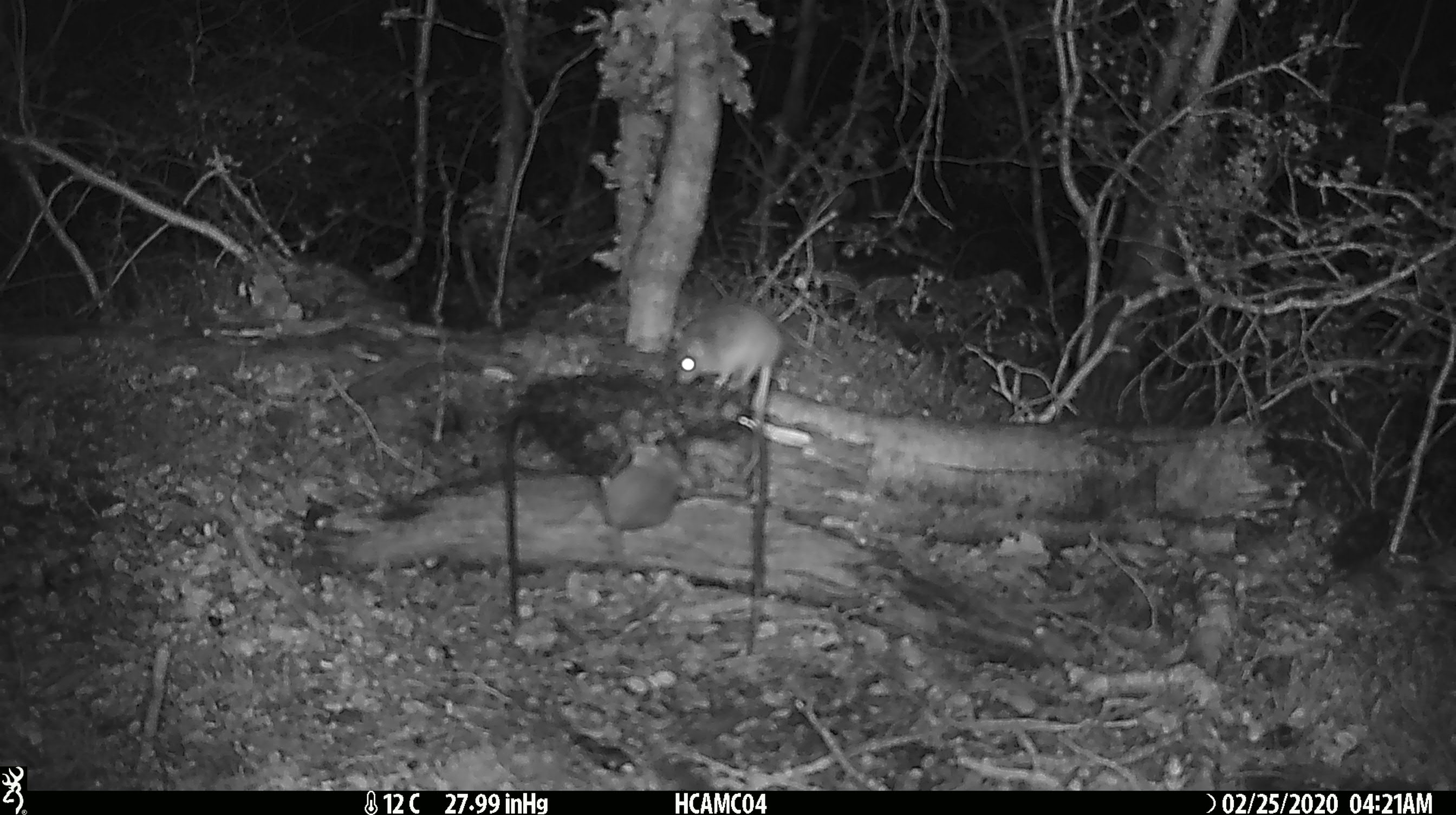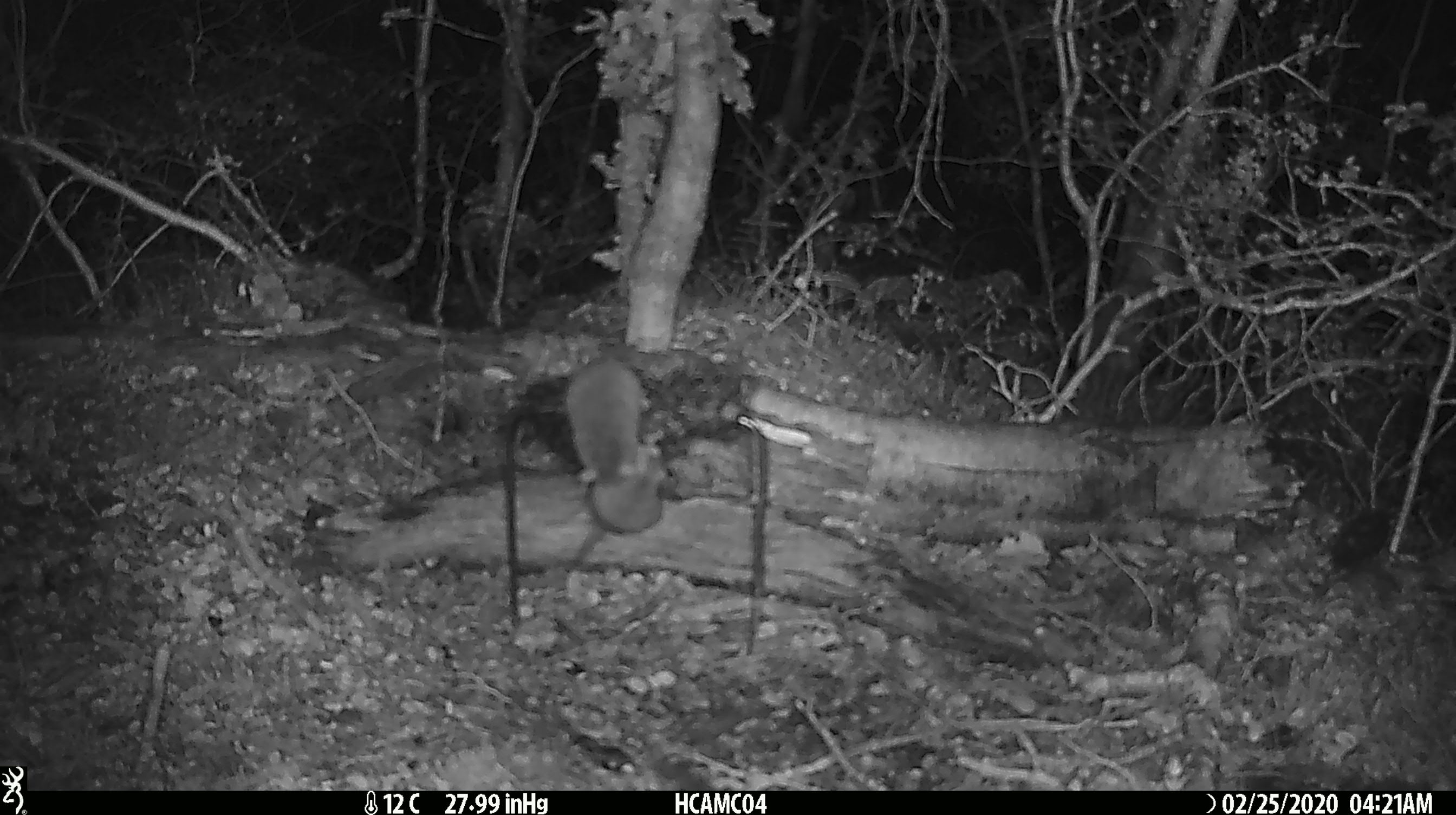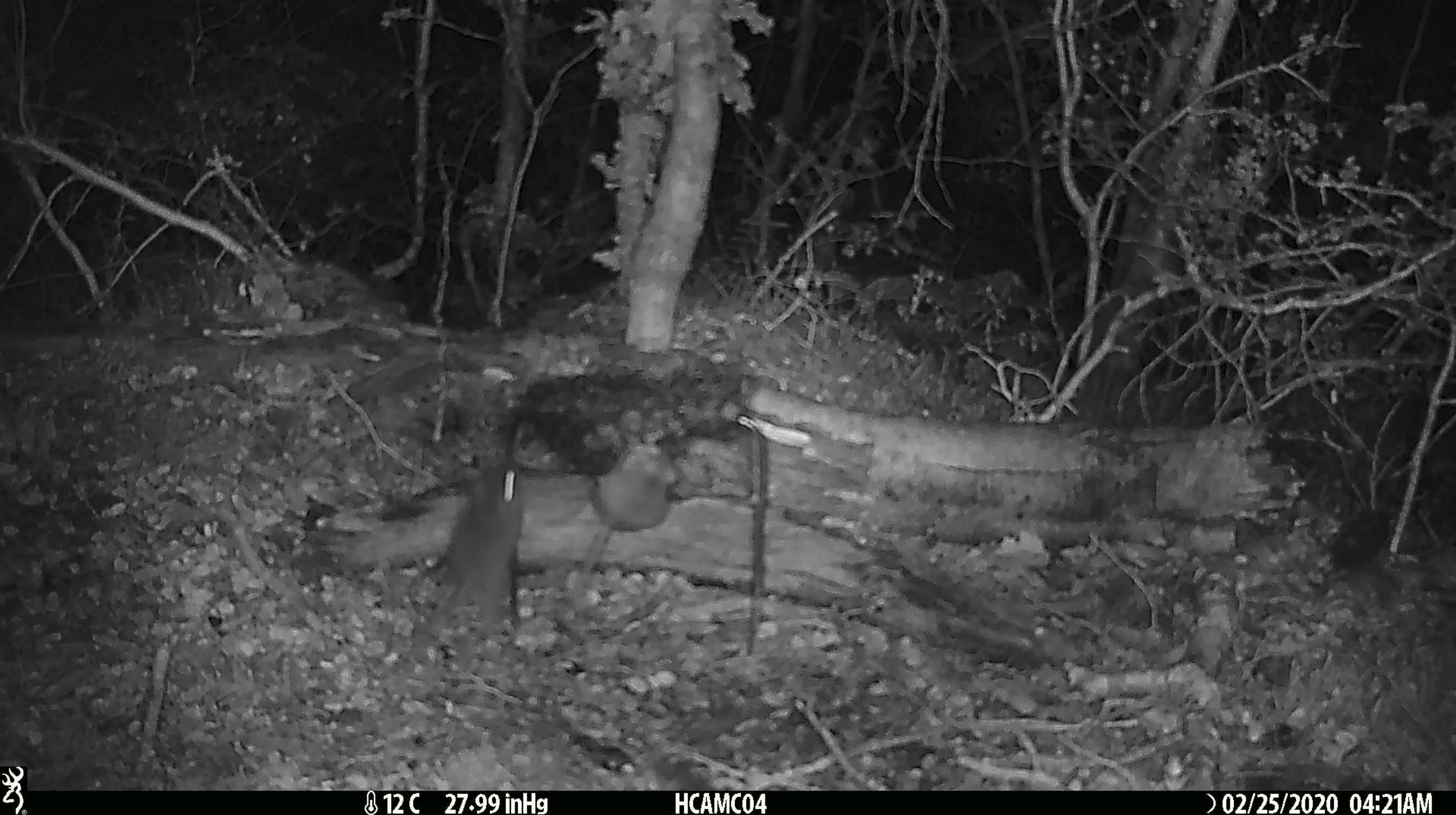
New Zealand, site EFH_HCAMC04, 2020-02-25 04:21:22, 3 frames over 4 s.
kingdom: Animalia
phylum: Chordata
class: Mammalia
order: Rodentia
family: Muridae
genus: Mus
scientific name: Mus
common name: mouse